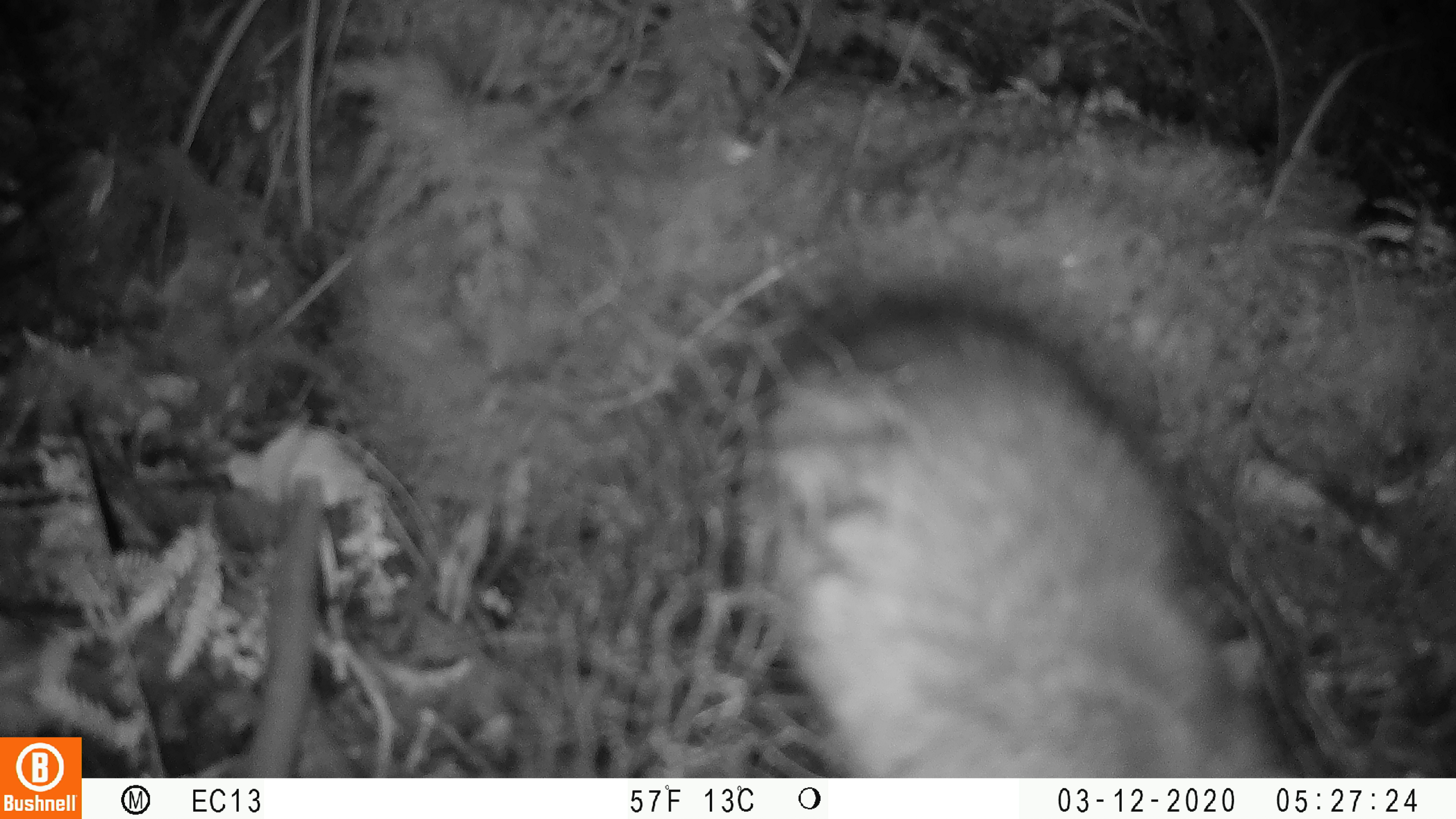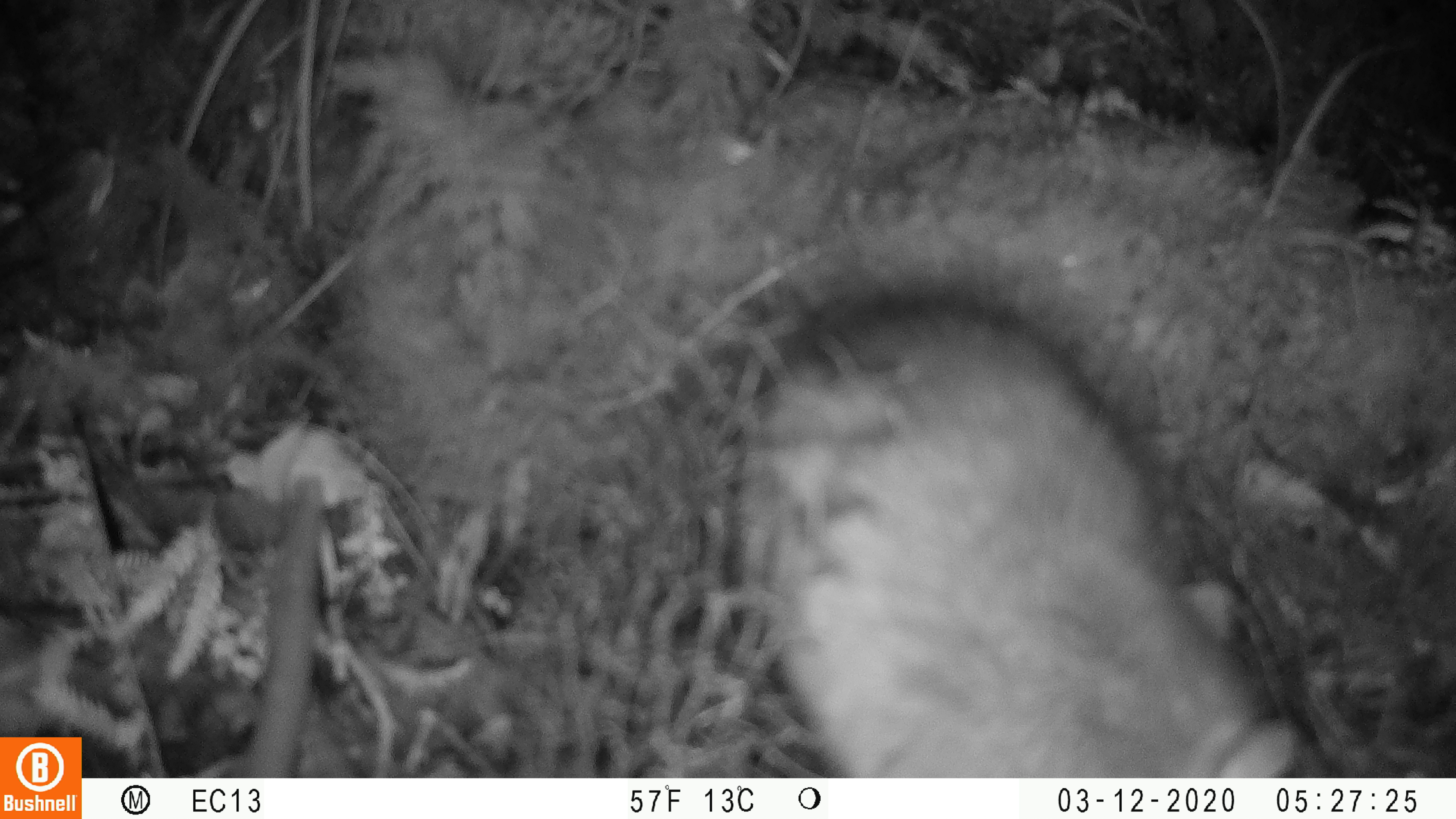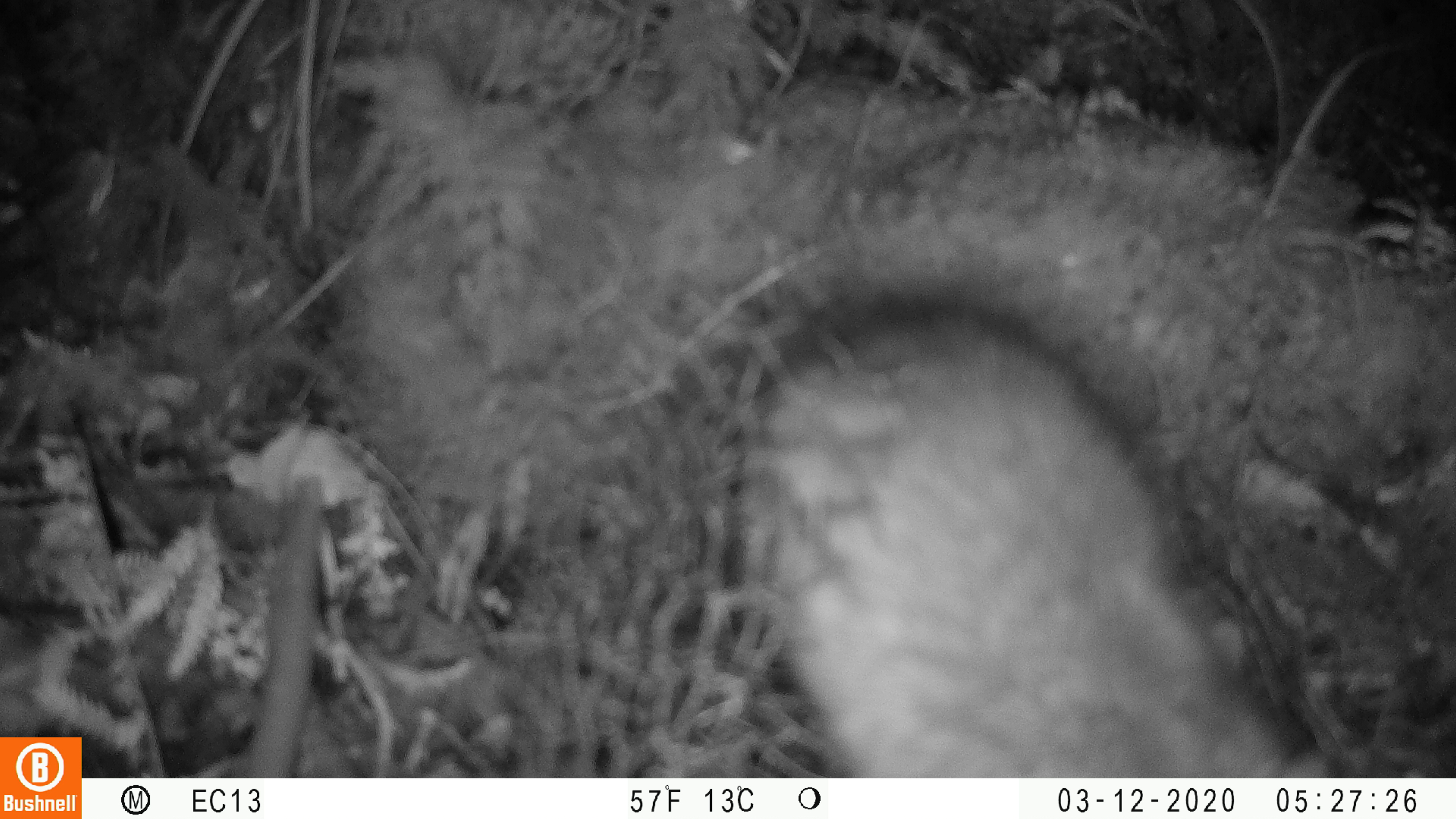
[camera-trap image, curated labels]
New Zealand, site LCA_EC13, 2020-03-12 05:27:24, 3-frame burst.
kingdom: Animalia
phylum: Chordata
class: Mammalia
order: Rodentia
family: Muridae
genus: Rattus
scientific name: Rattus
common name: rat